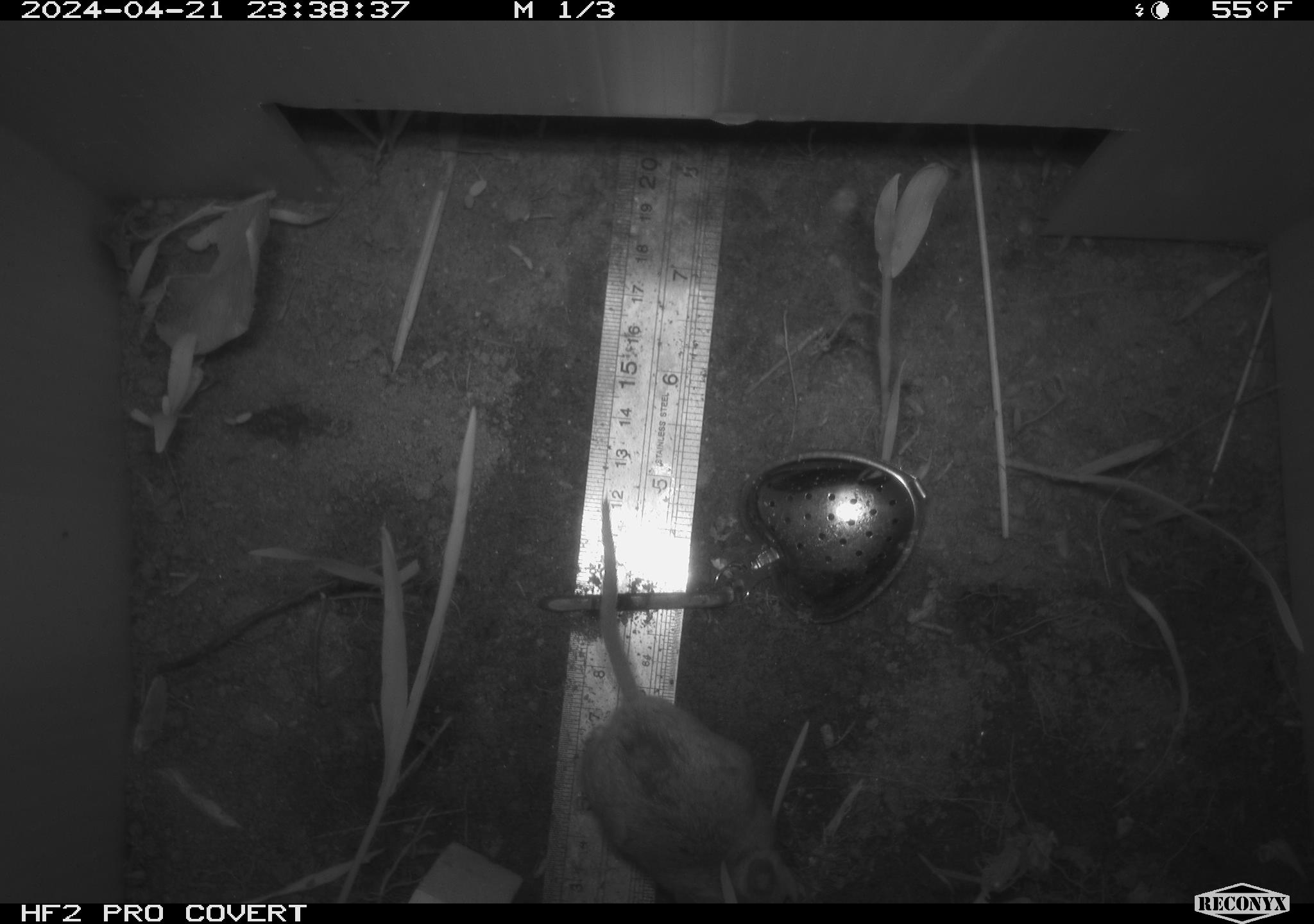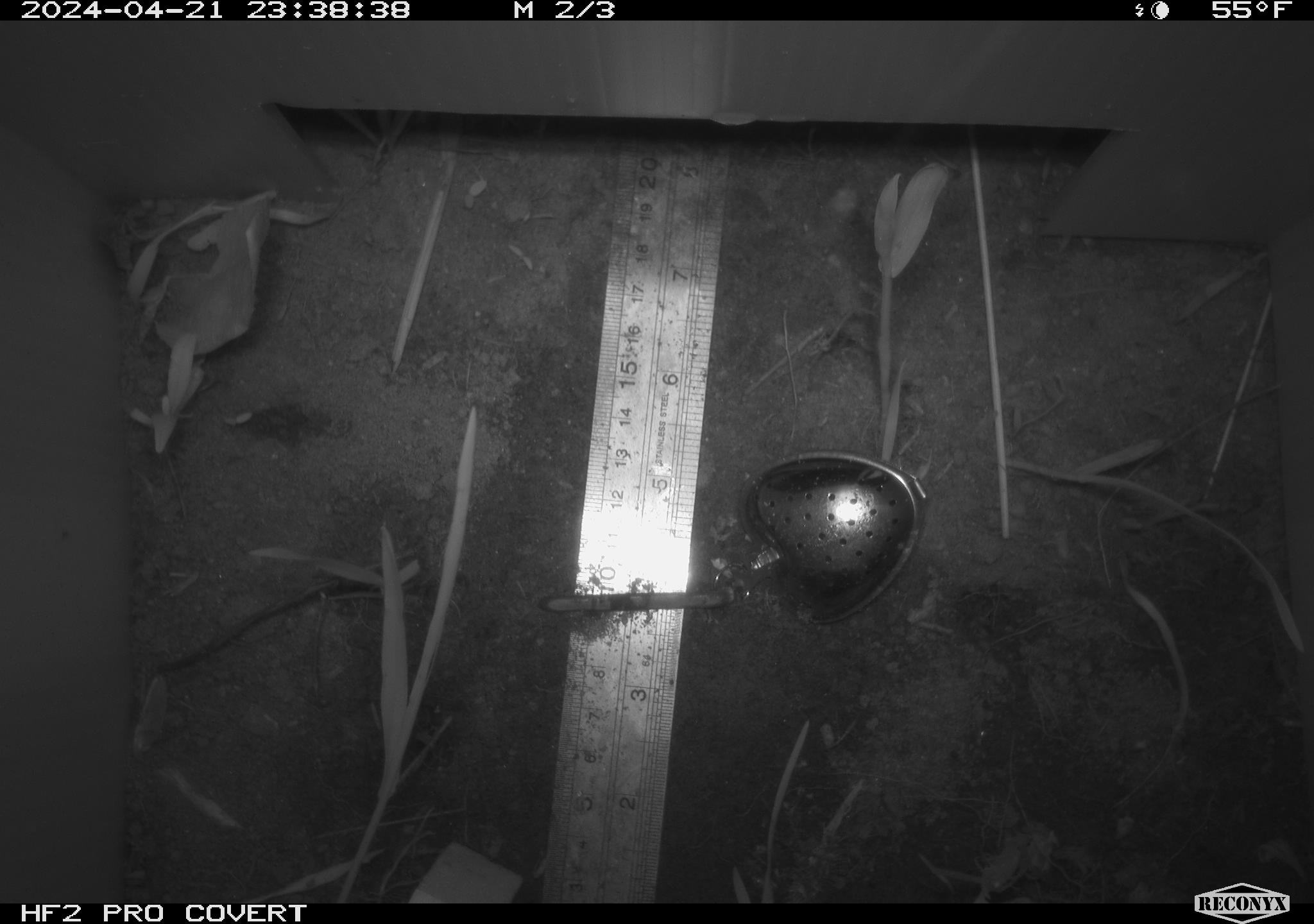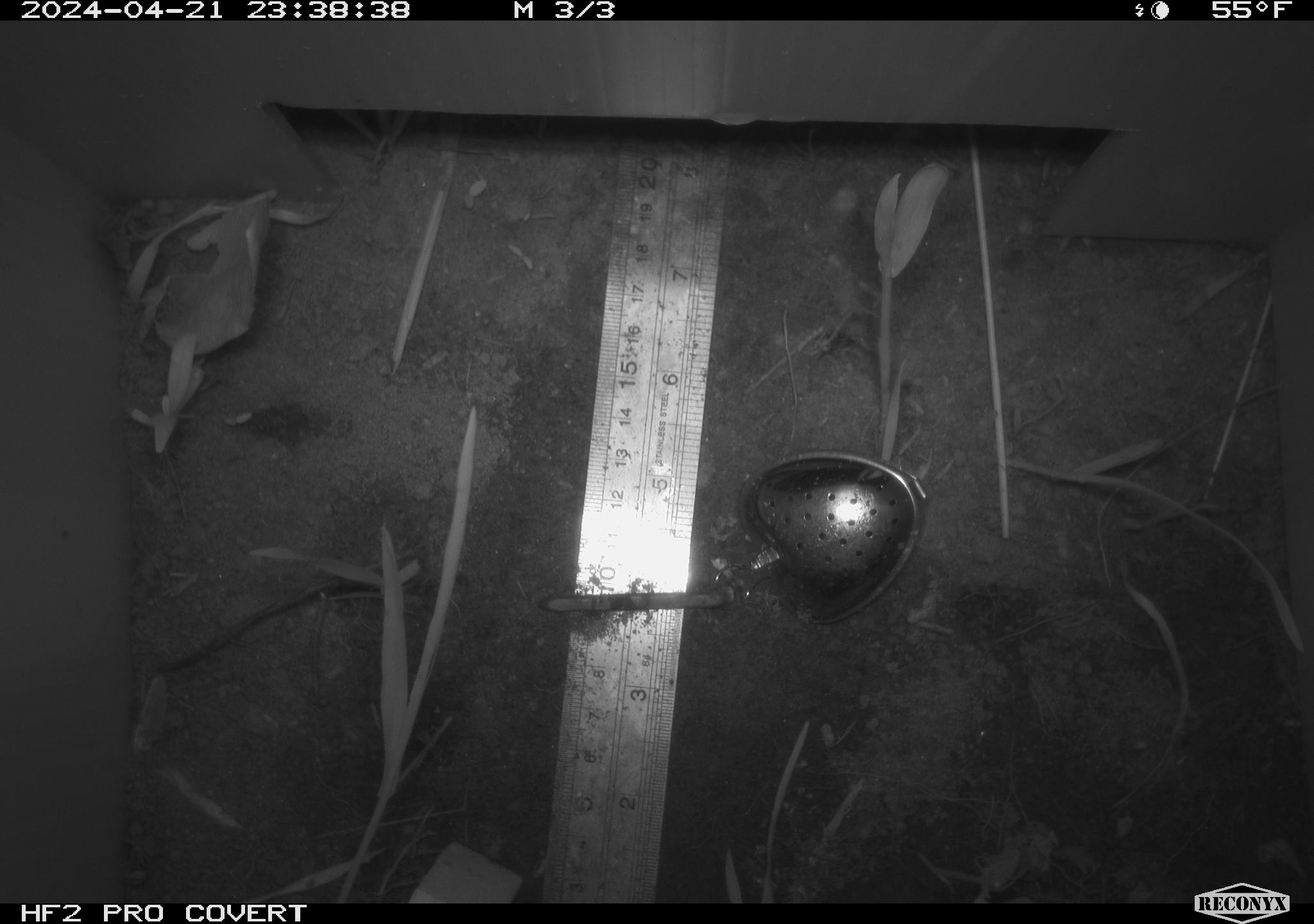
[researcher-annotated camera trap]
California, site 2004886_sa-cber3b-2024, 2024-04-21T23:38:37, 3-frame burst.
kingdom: Animalia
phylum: Chordata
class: Mammalia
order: Rodentia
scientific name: Rodentia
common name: mouse species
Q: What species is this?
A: Mouse species (Rodentia).